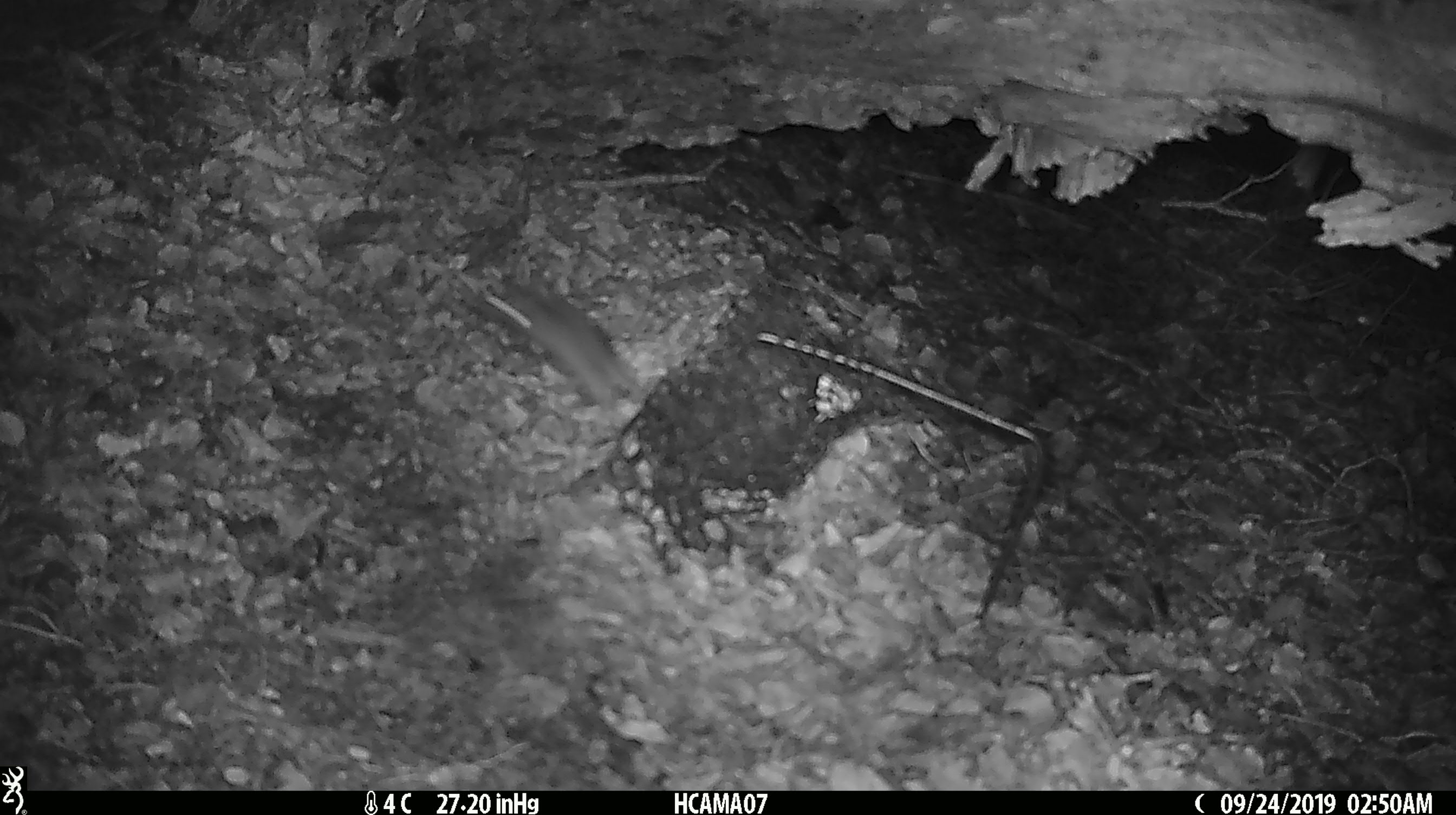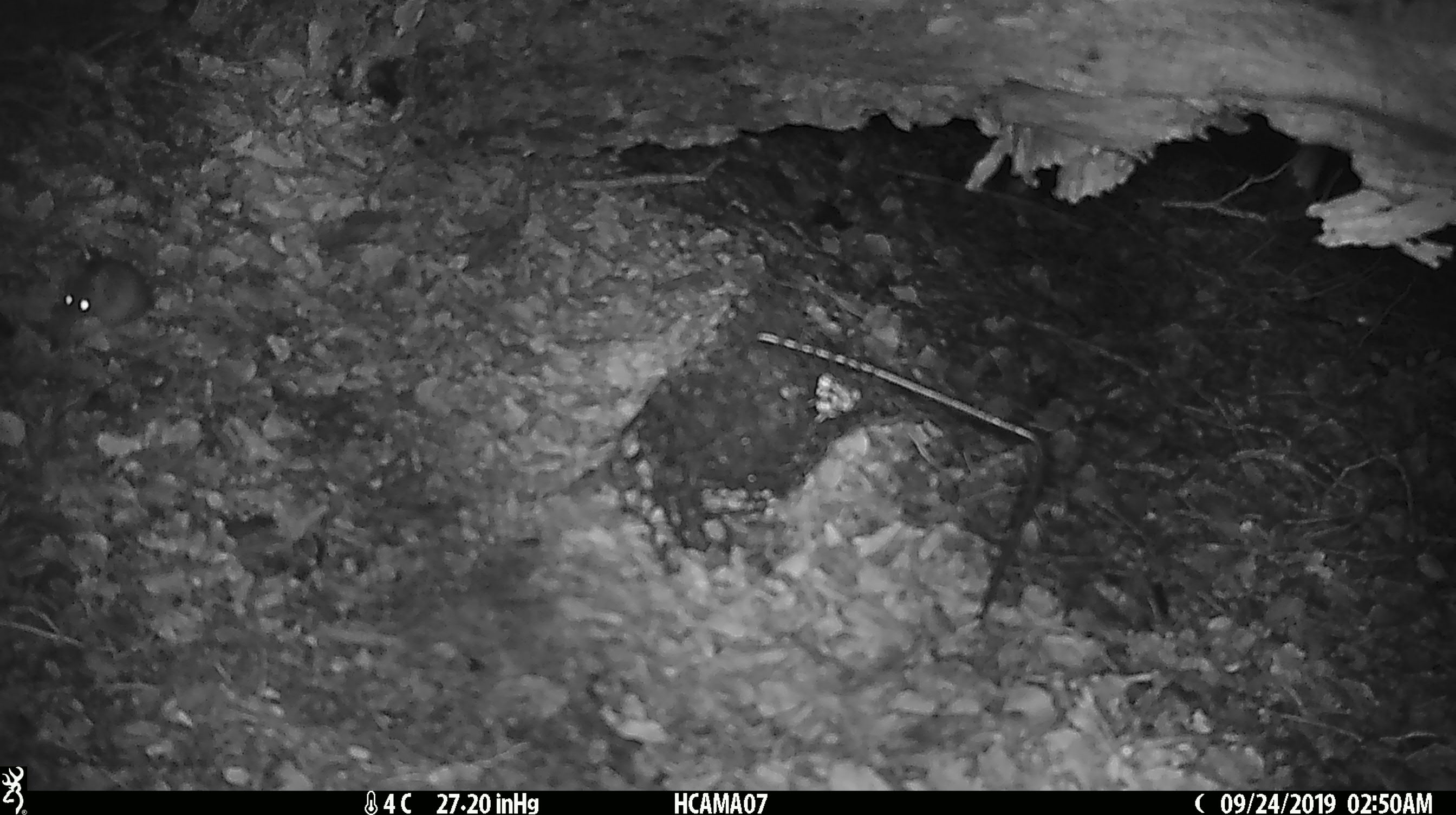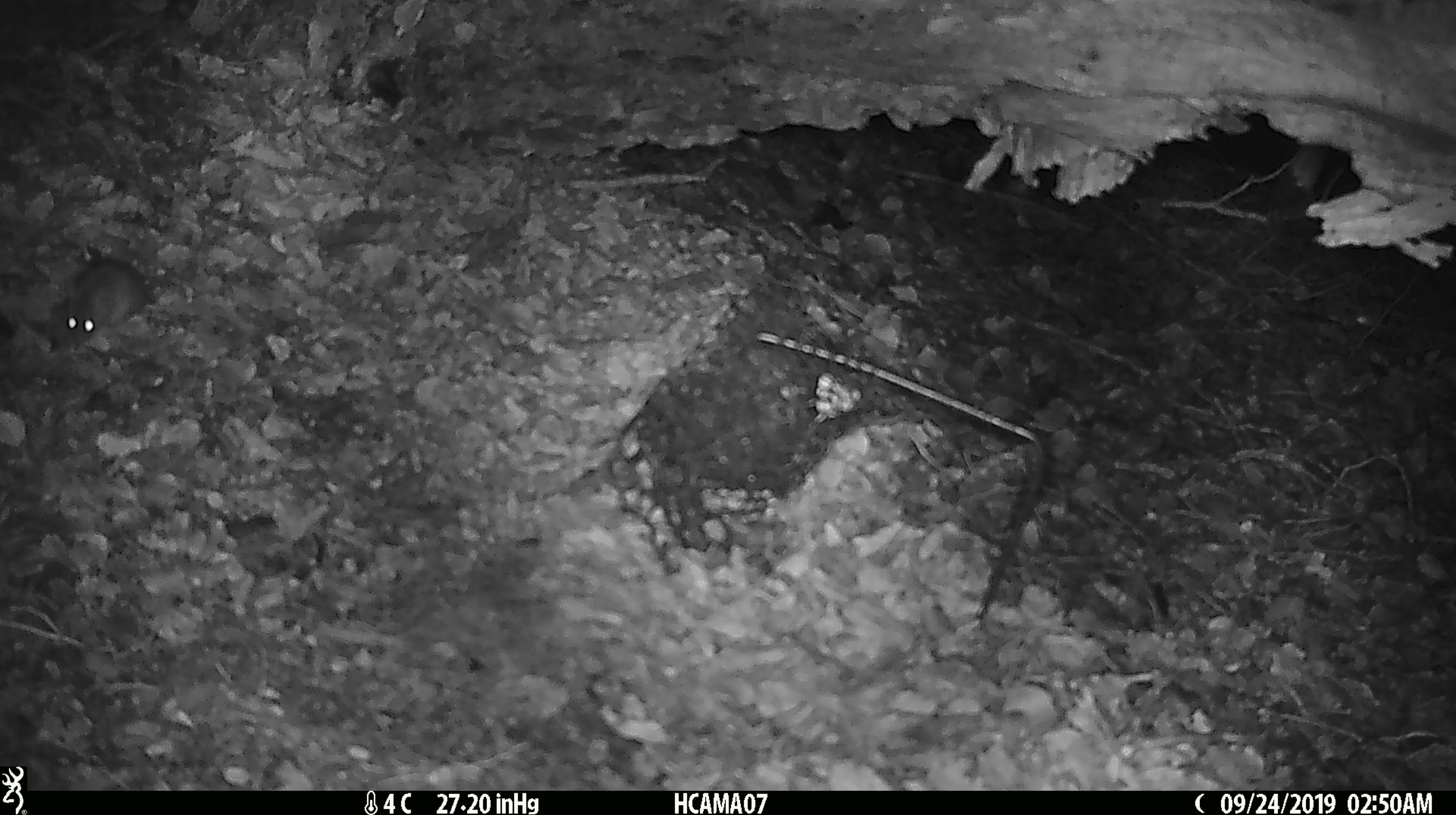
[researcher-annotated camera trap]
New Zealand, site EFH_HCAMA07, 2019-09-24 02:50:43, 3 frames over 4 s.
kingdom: Animalia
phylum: Chordata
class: Mammalia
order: Rodentia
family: Muridae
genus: Mus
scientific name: Mus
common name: mouse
Mouse (Mus).